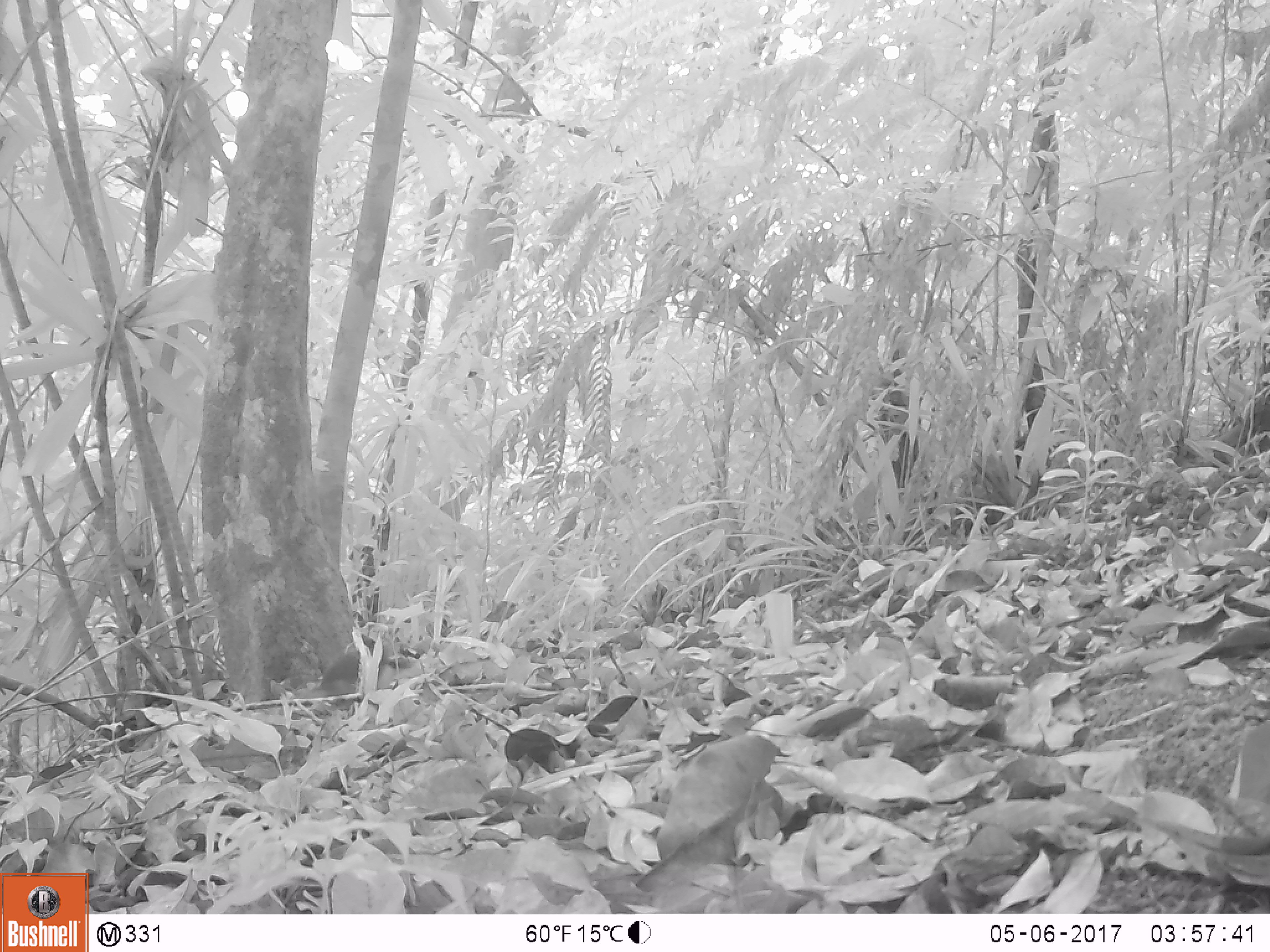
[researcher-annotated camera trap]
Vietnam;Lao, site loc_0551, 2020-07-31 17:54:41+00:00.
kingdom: Animalia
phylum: Chordata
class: Aves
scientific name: Aves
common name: bird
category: unidentified bird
Unidentified bird (bird) (Aves). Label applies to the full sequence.